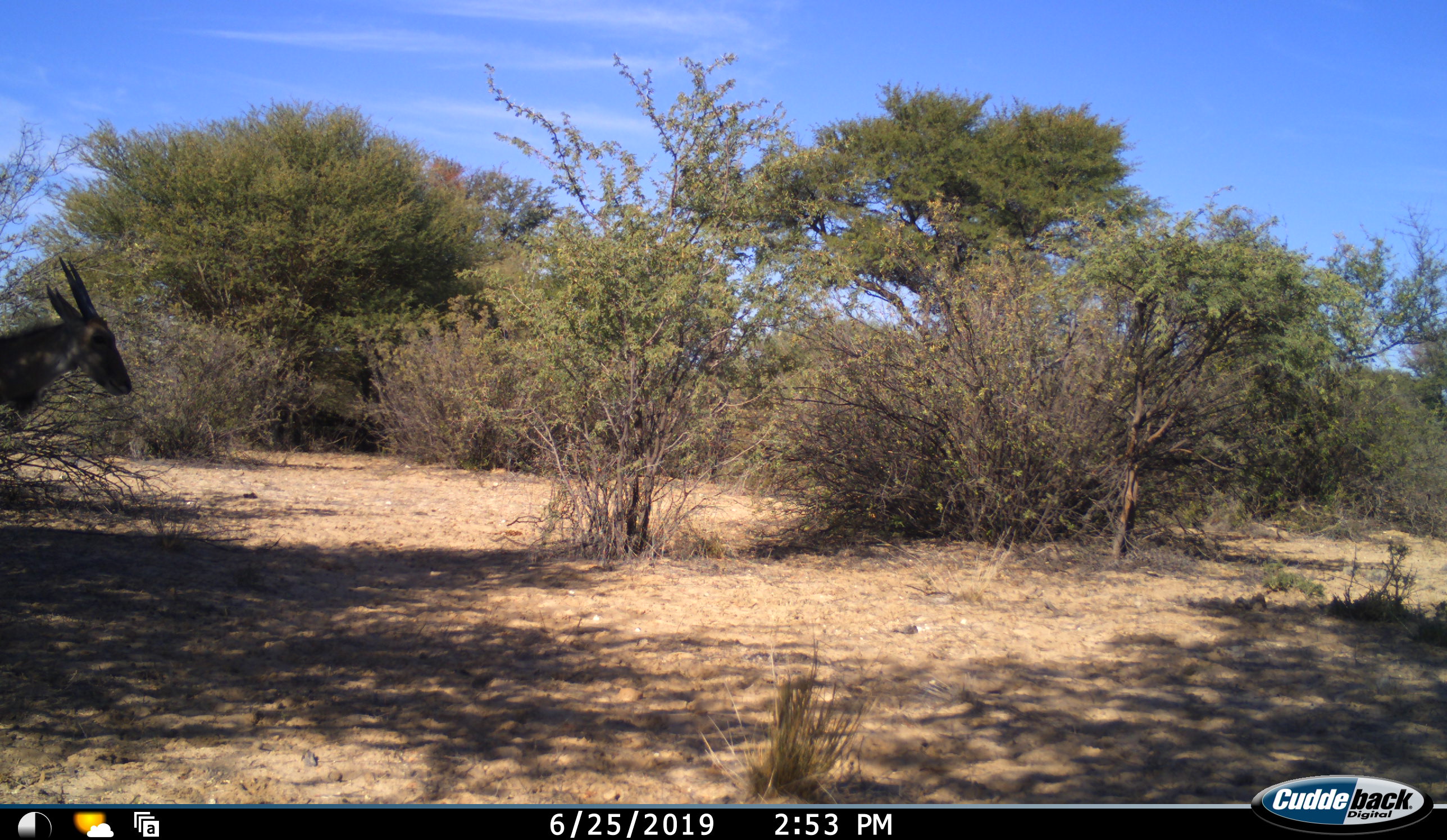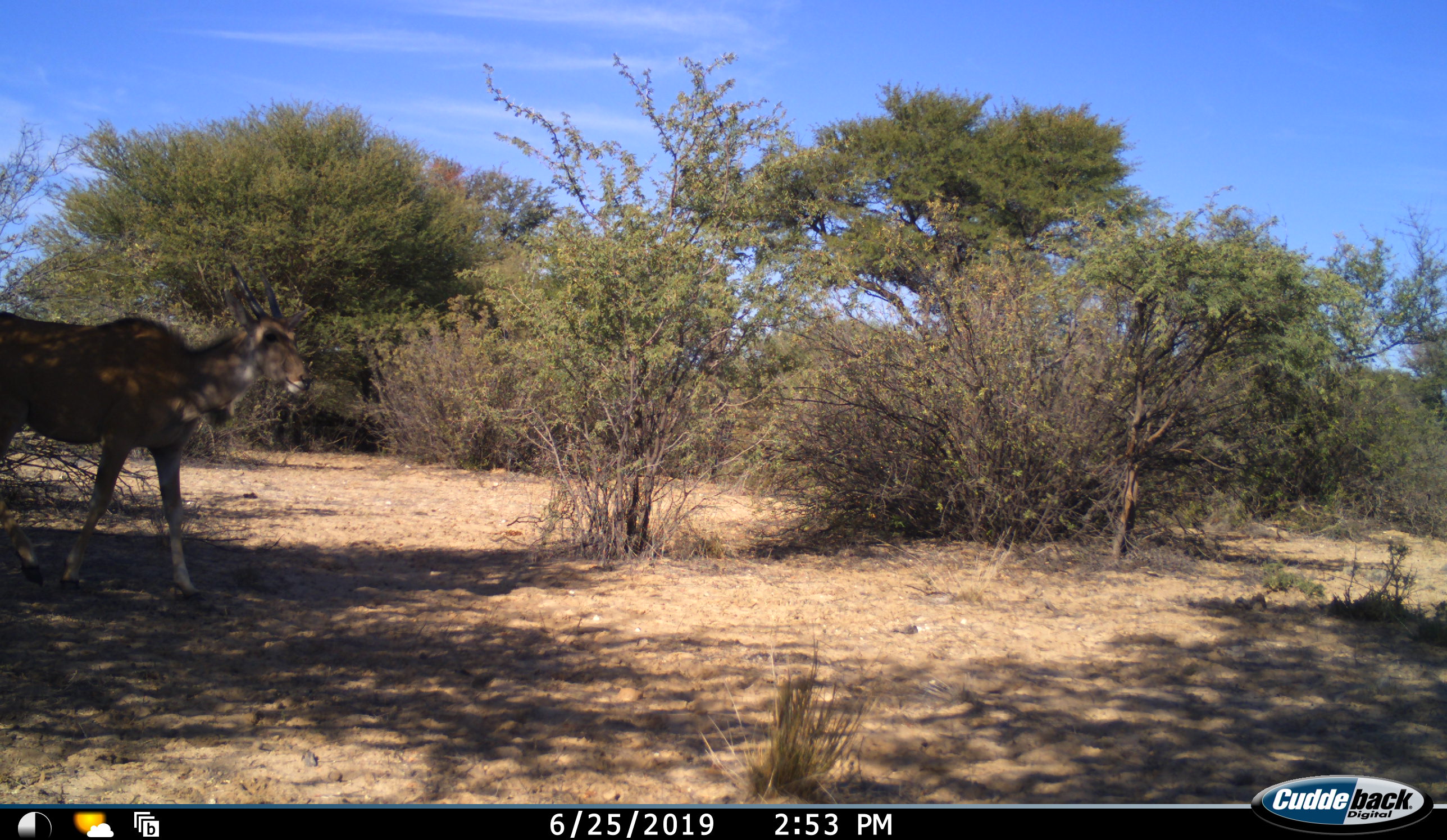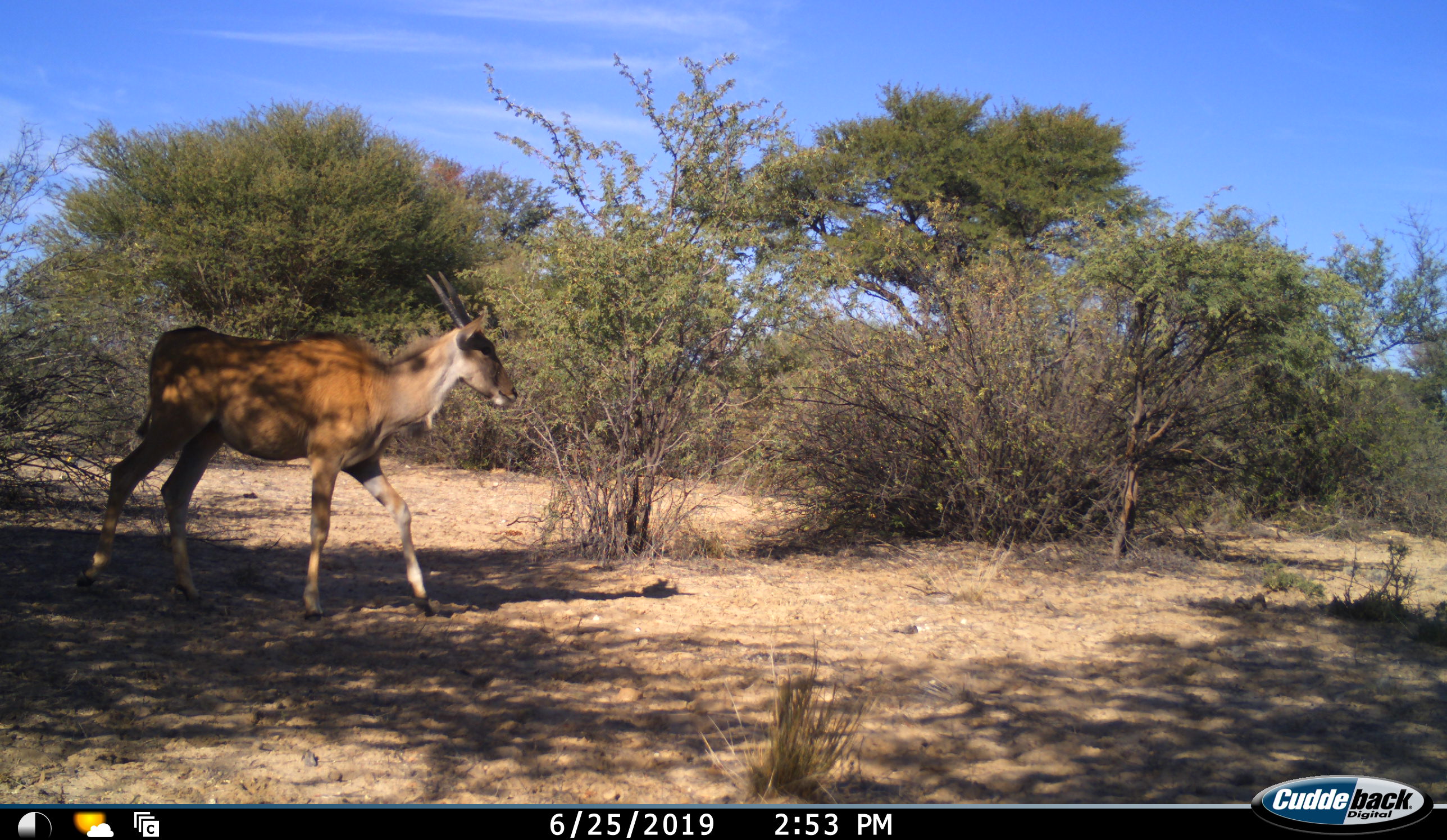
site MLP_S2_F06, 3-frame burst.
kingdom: Animalia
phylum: Chordata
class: Mammalia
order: Artiodactyla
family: Bovidae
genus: Tragelaphus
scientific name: Tragelaphus oryx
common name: eland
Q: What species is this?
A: Eland (Tragelaphus oryx).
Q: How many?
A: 1.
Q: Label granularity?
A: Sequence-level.